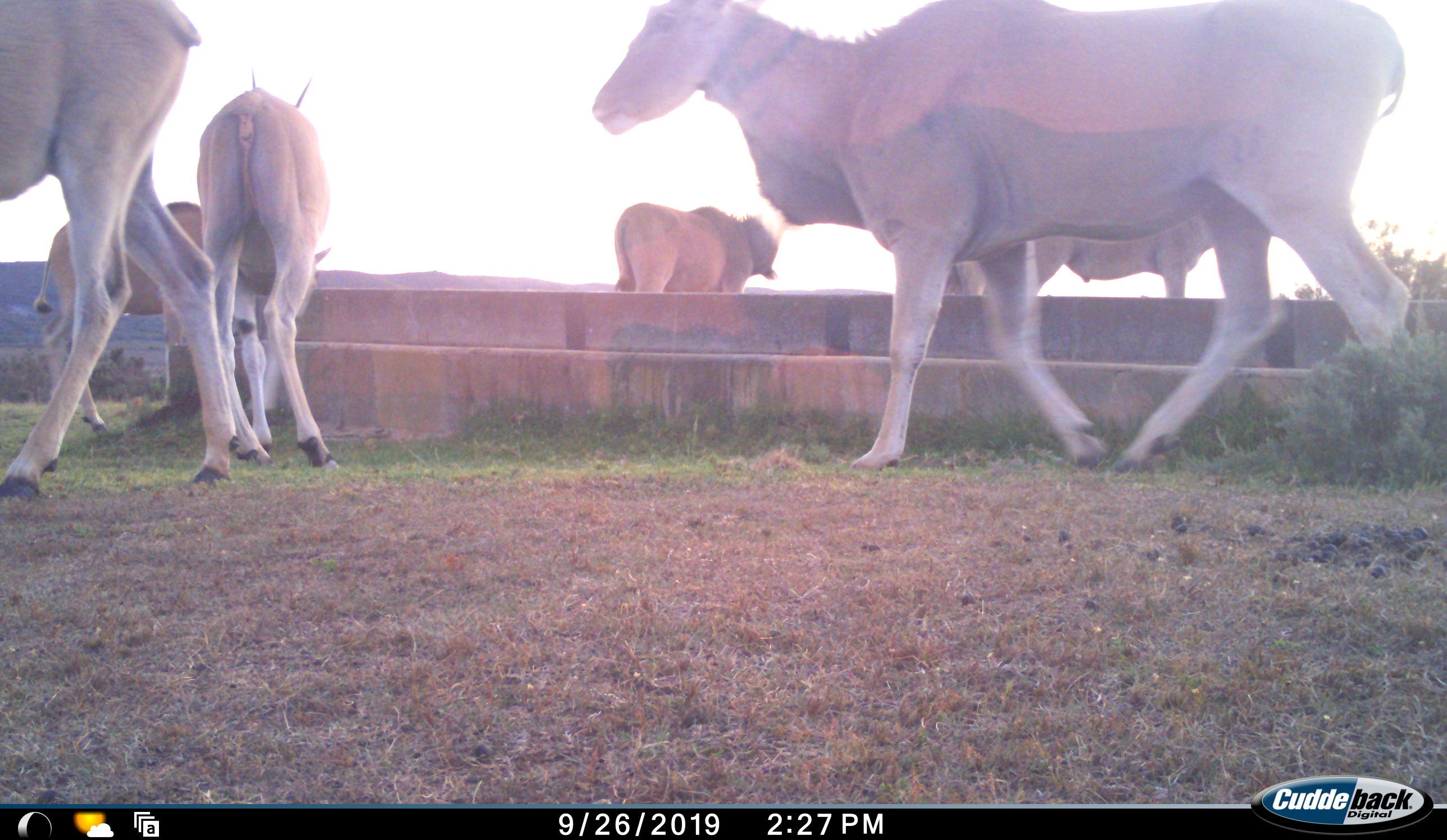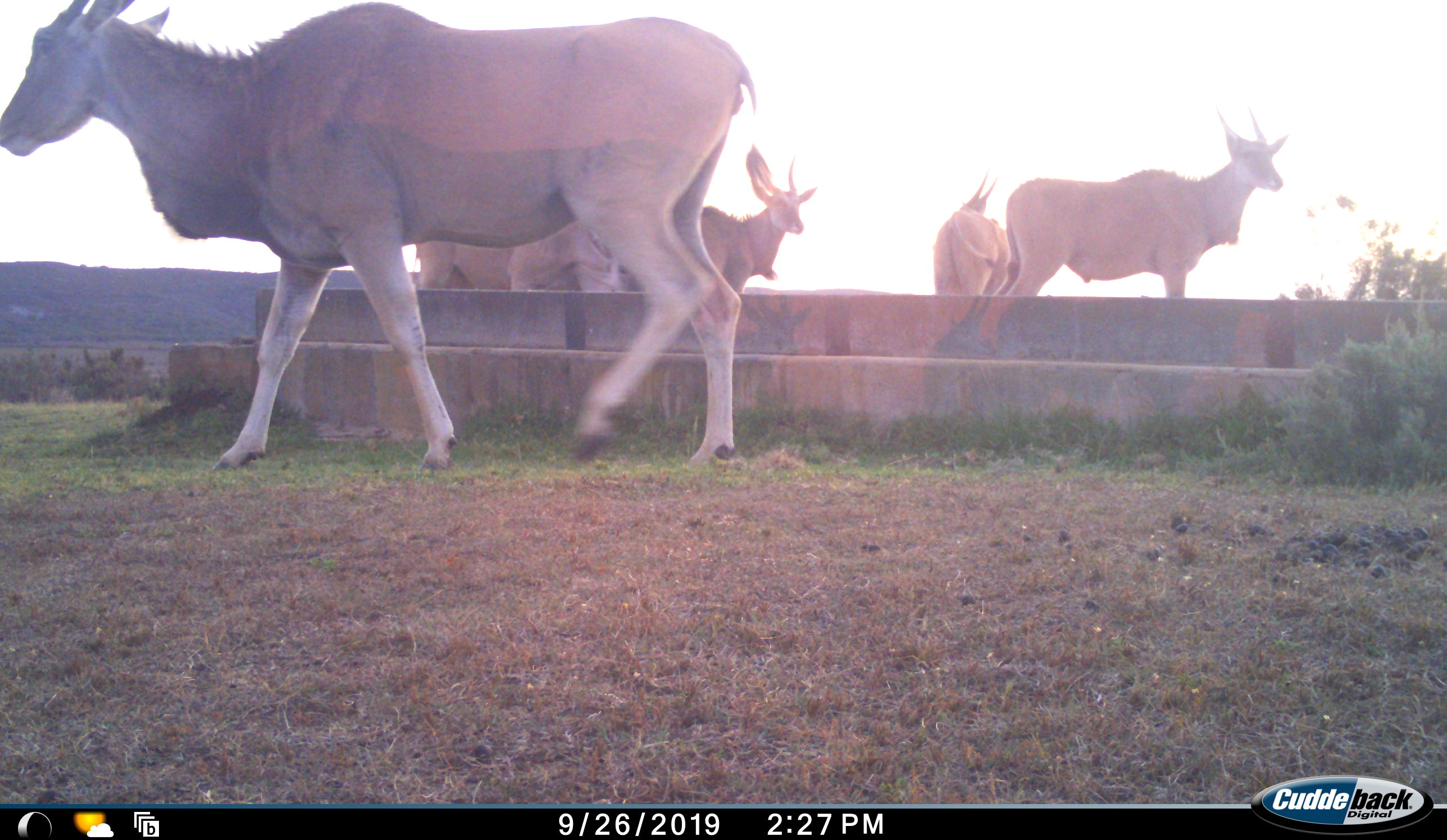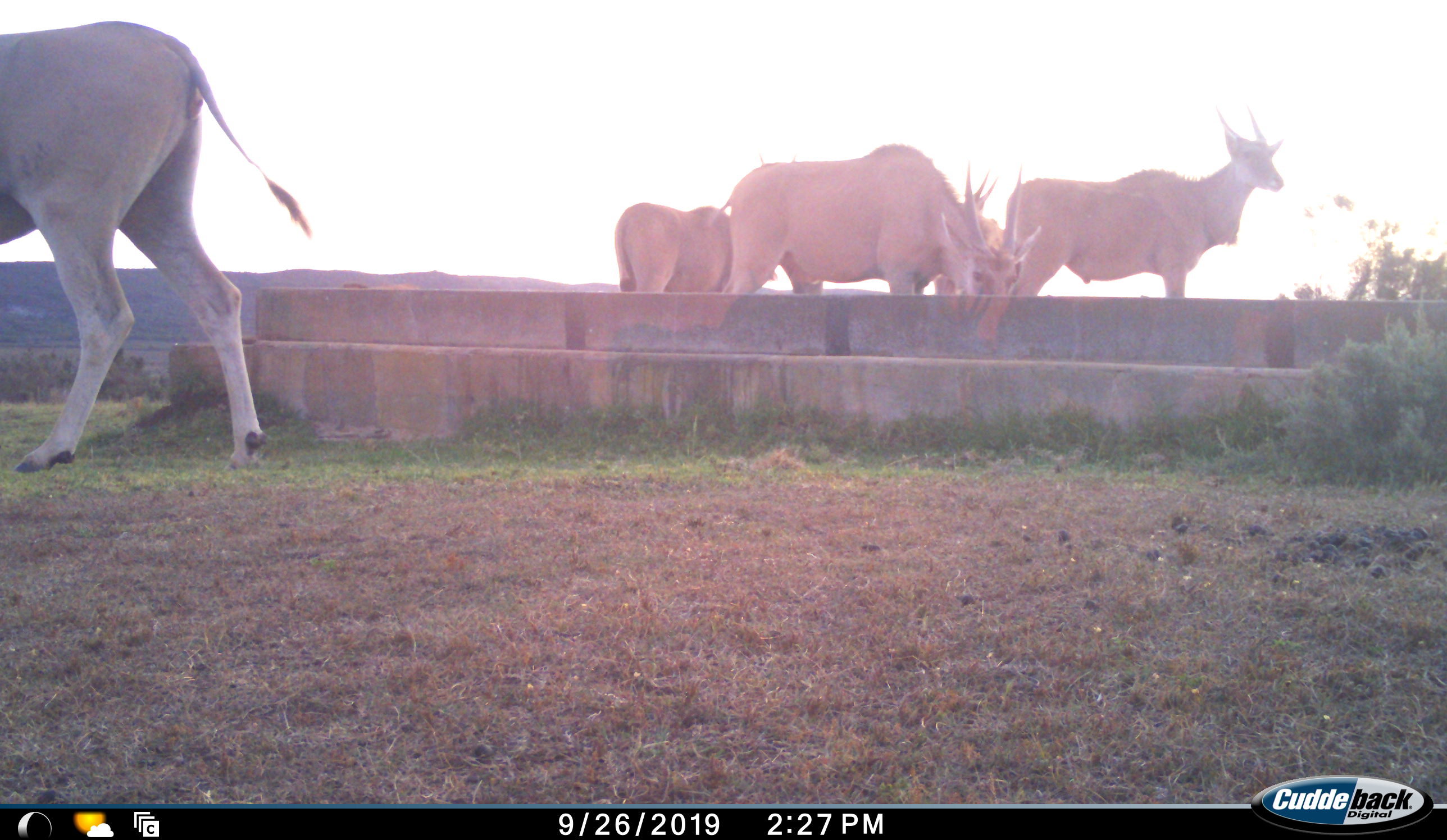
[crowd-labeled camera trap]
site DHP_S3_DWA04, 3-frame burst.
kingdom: Animalia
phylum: Chordata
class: Mammalia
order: Artiodactyla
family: Bovidae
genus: Tragelaphus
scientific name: Tragelaphus oryx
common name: eland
Eland (Tragelaphus oryx), count 6. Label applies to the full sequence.